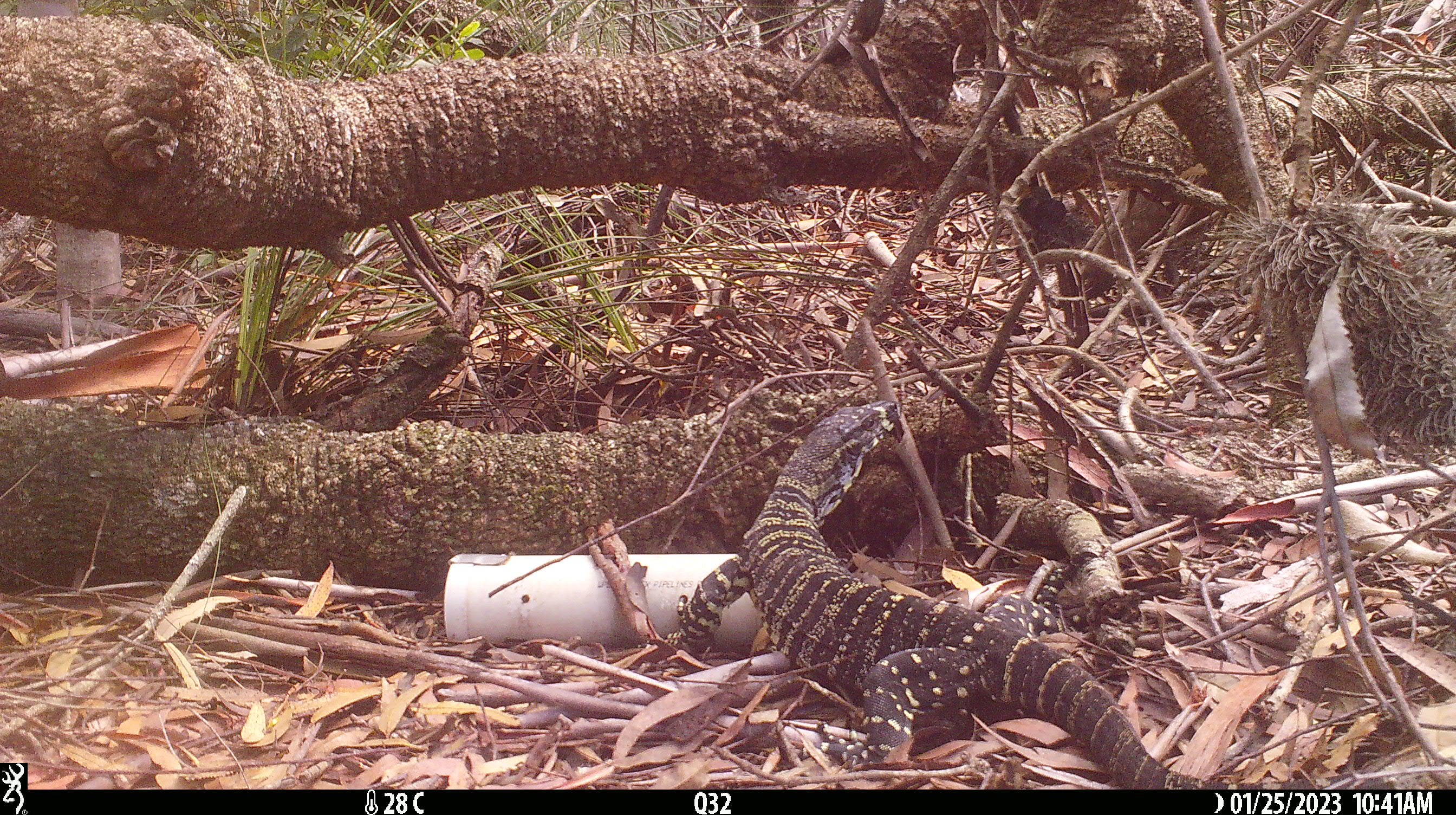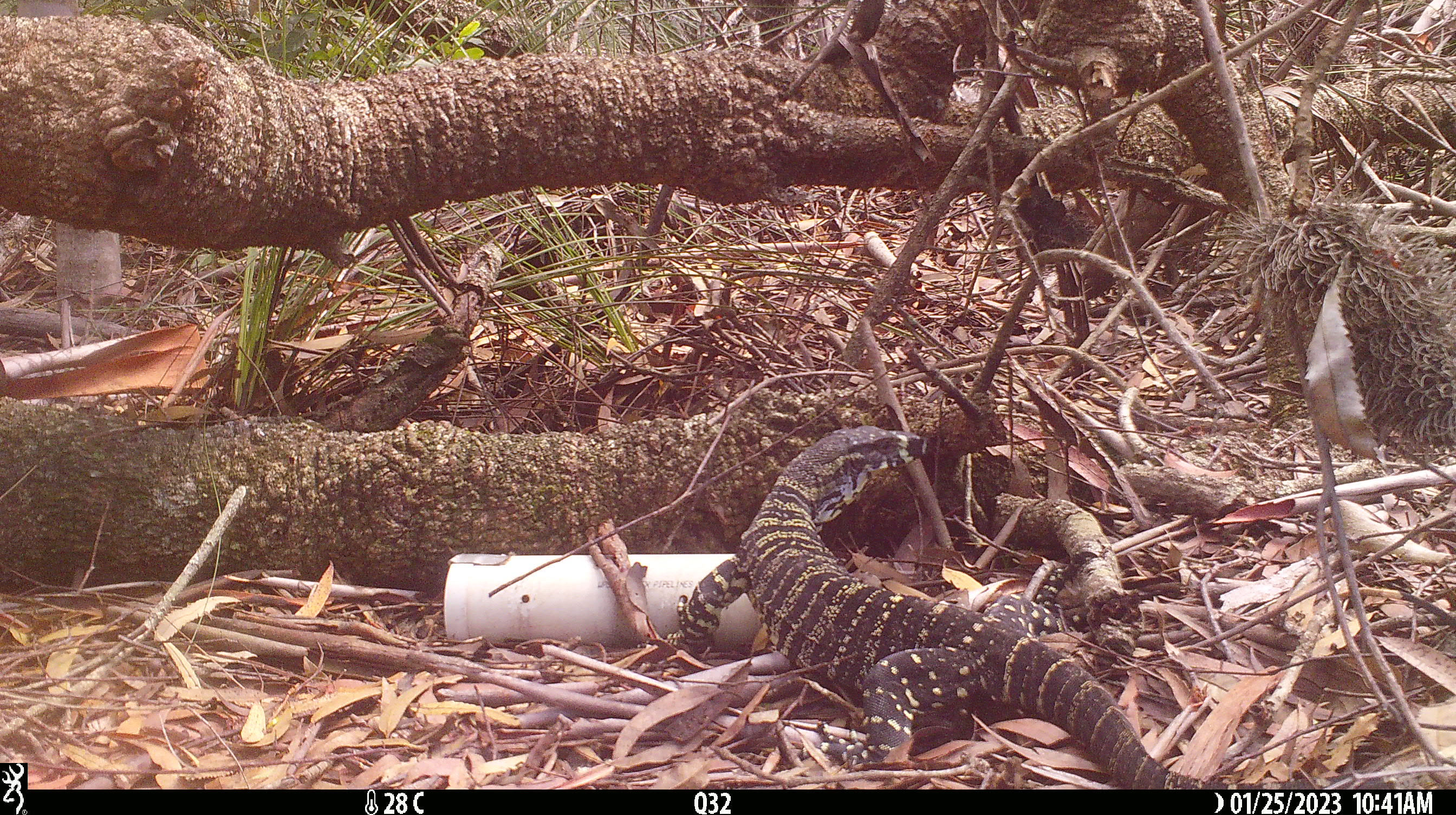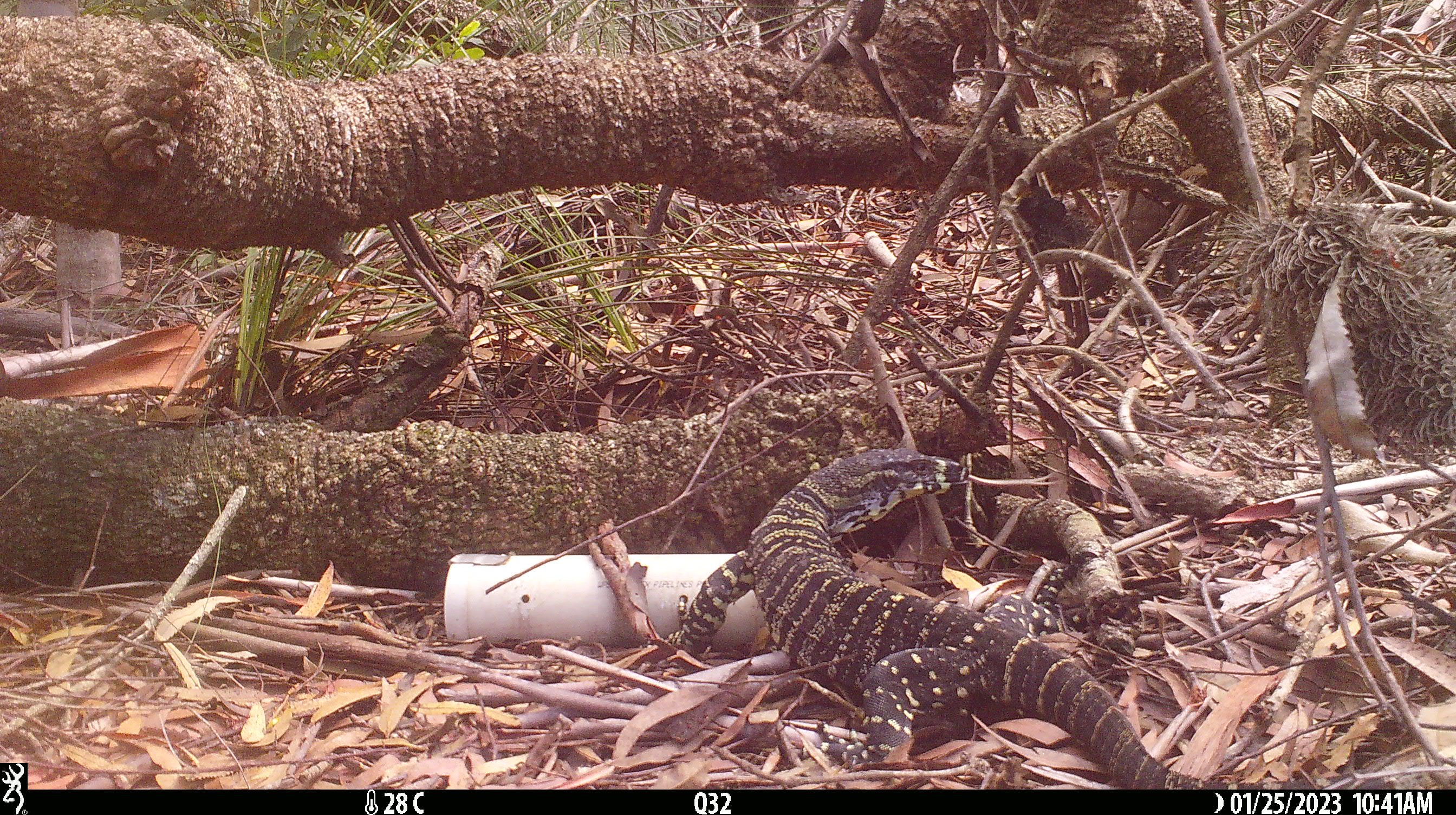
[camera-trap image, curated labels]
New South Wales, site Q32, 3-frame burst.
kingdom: Animalia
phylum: Chordata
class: Reptilia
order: Squamata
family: Varanidae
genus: Varanus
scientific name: Varanus varius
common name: lace monitor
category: goanna